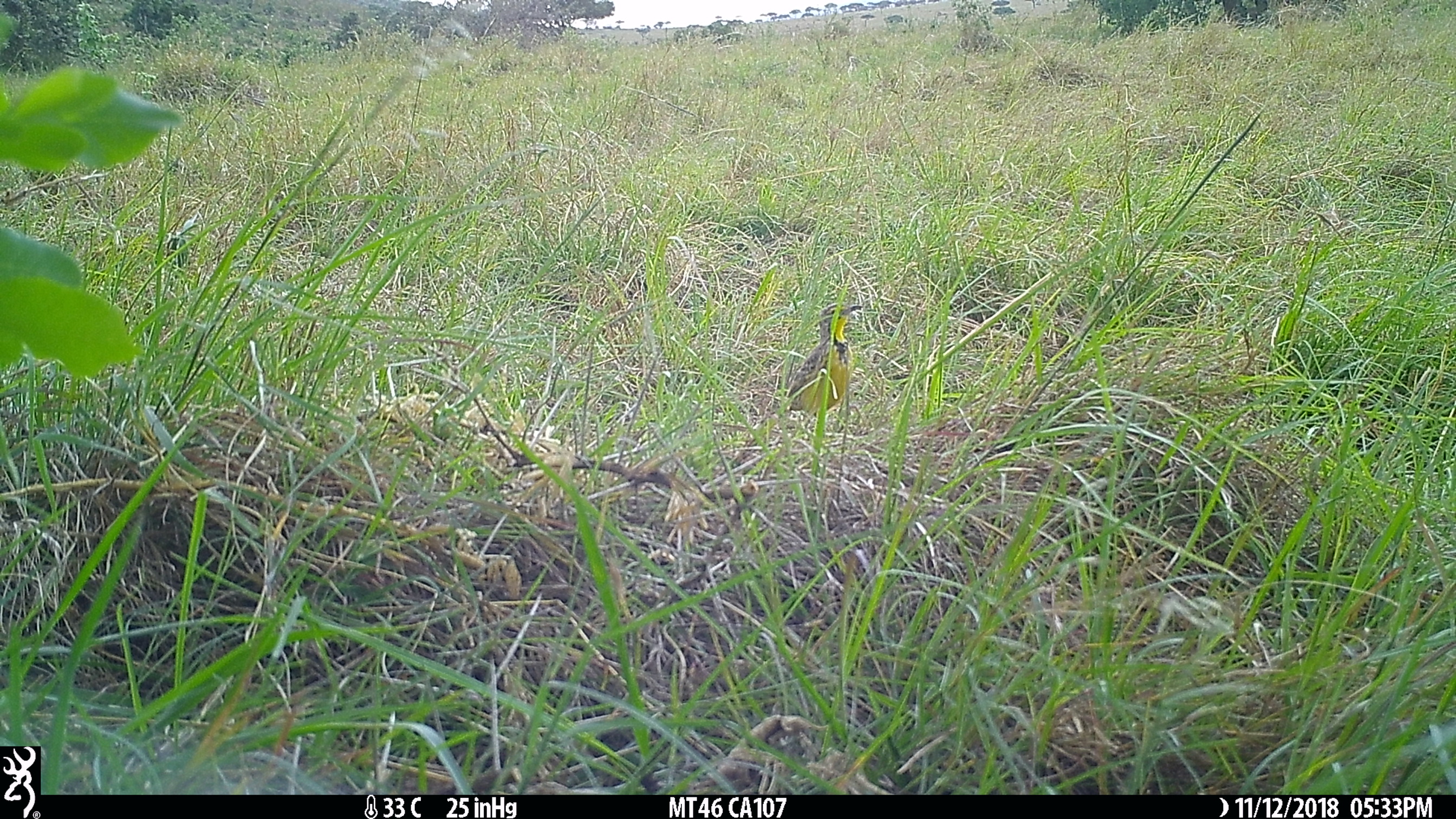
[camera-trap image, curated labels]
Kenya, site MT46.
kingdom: Animalia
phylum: Chordata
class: Aves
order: Passeriformes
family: Motacillidae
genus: Macronyx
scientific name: Macronyx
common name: longclaw